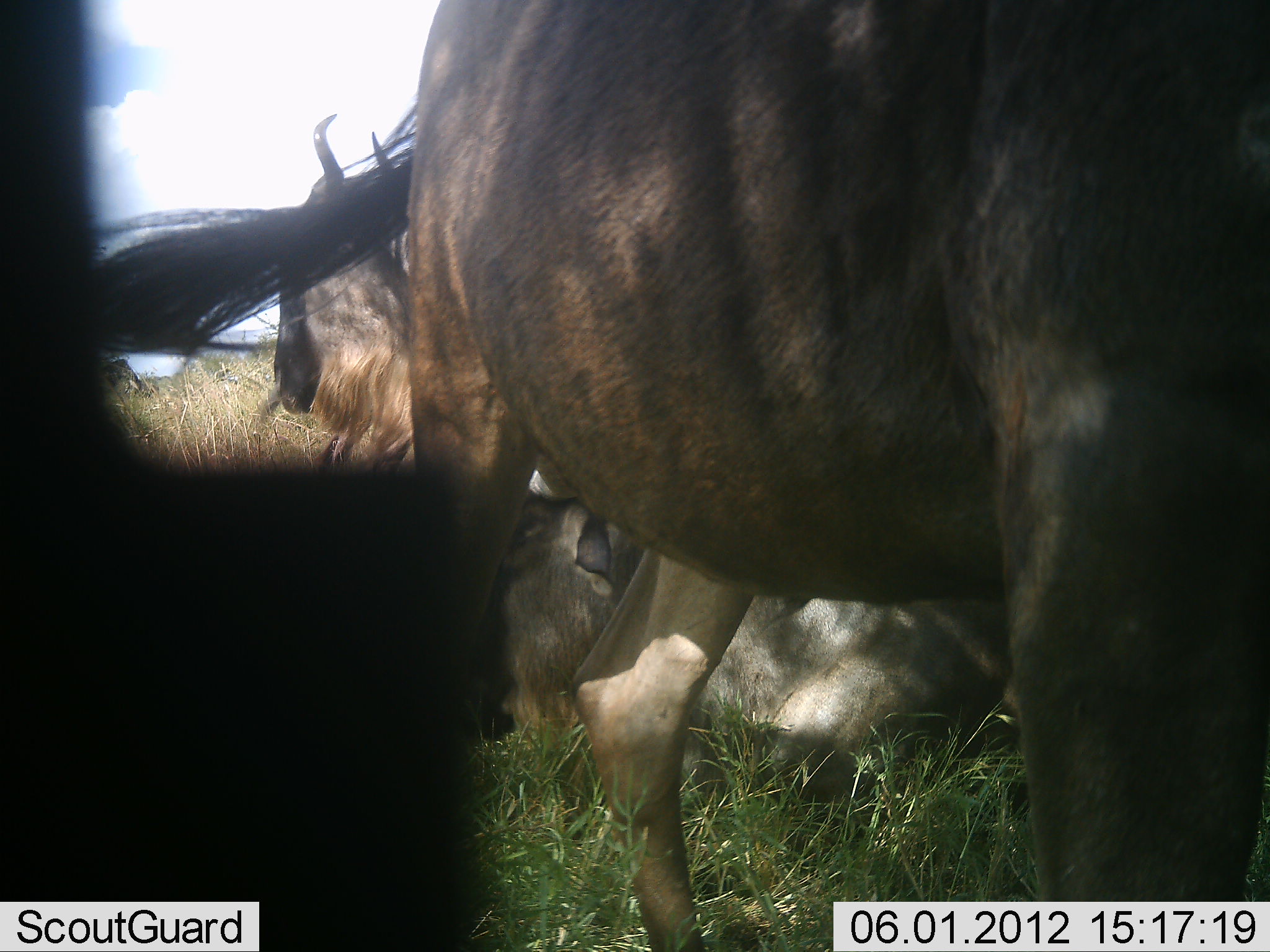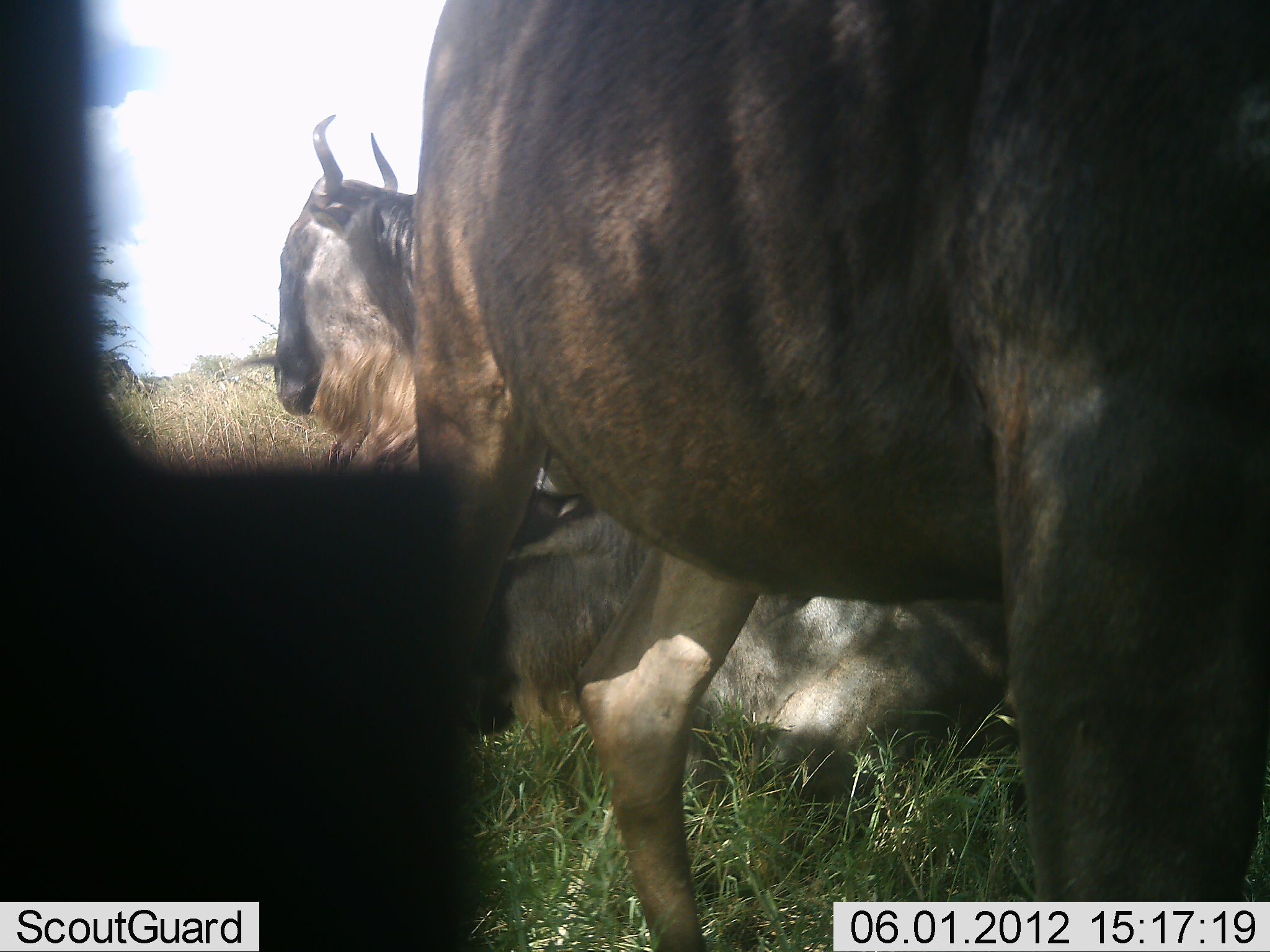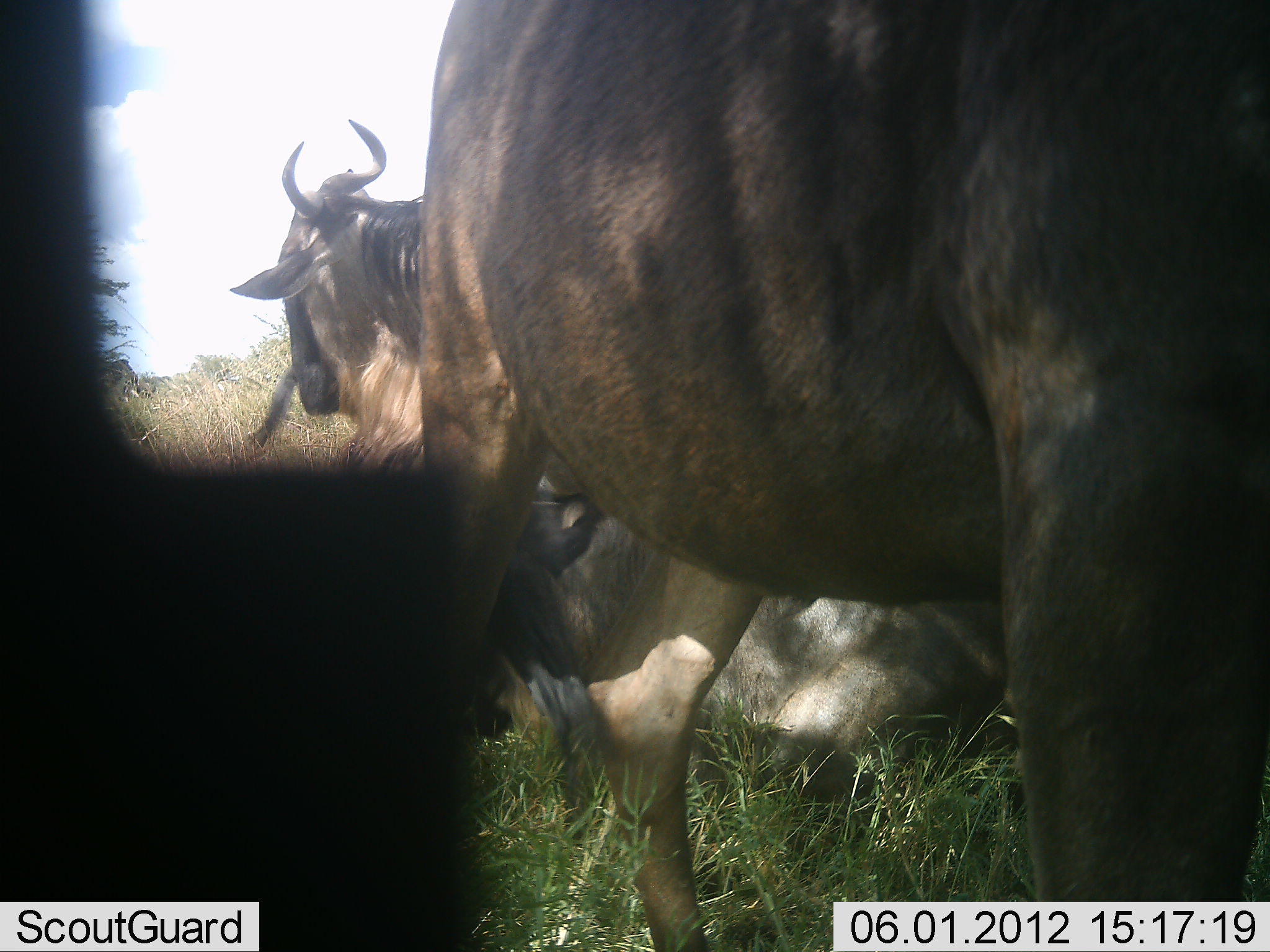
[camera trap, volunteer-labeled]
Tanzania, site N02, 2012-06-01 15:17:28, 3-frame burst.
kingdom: Animalia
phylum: Chordata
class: Mammalia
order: Artiodactyla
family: Bovidae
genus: Connochaetes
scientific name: Connochaetes taurinus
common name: blue wildebeest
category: wildebeest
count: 3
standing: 50%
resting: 100%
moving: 0%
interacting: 0%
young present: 0%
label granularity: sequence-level